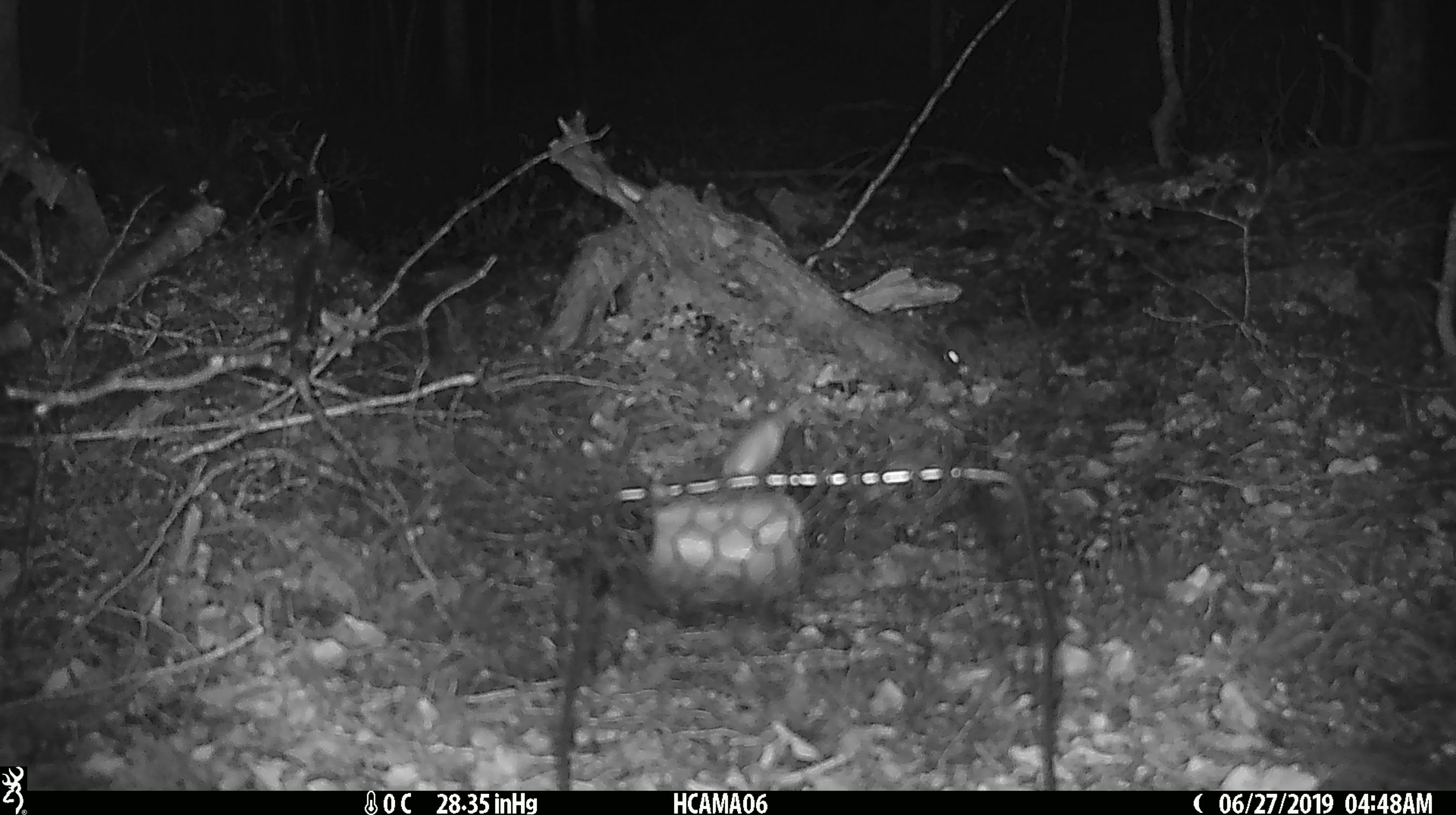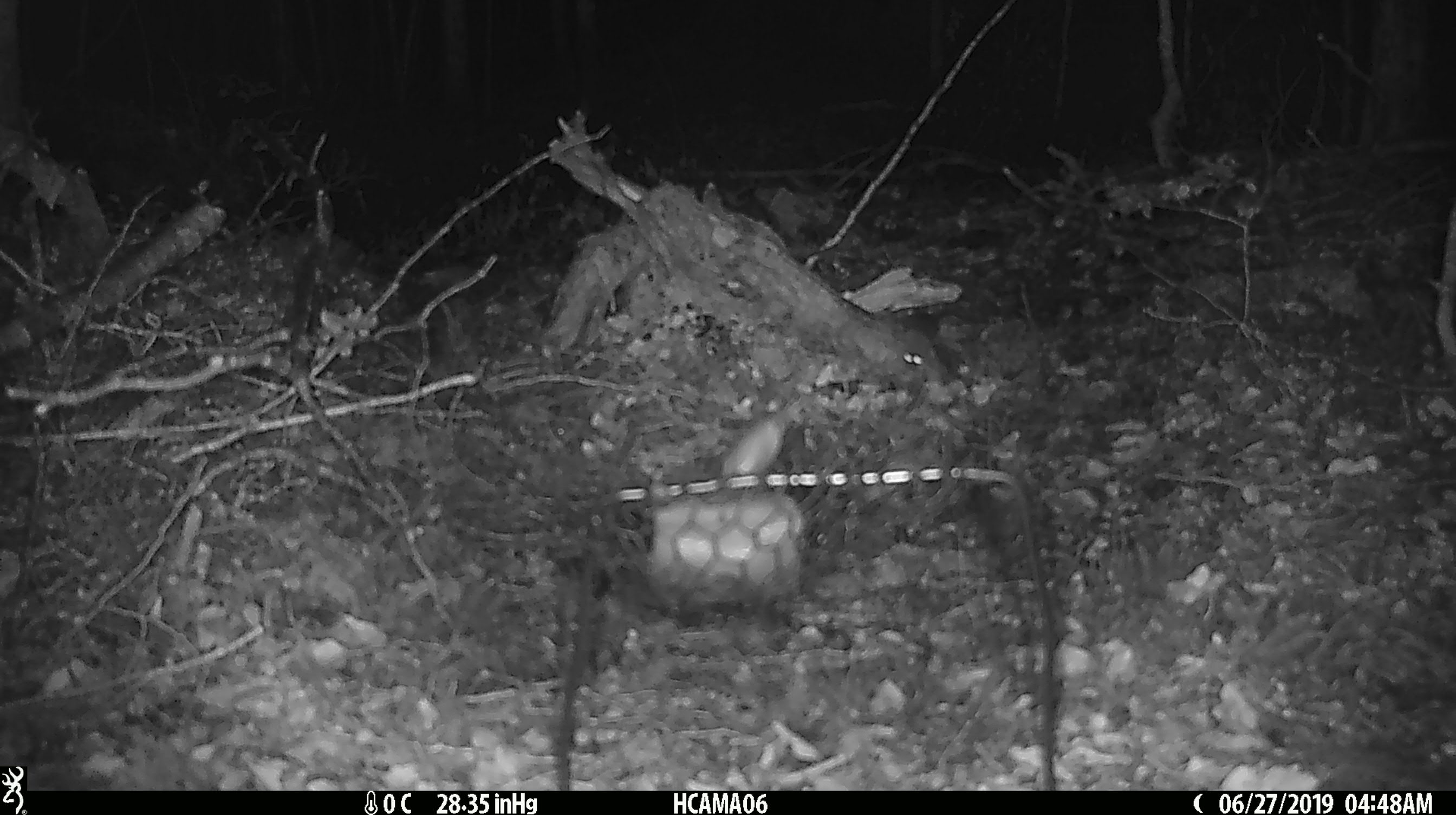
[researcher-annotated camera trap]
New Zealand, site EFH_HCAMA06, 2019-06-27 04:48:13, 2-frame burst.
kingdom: Animalia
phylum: Chordata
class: Mammalia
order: Rodentia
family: Muridae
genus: Mus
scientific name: Mus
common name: mouse